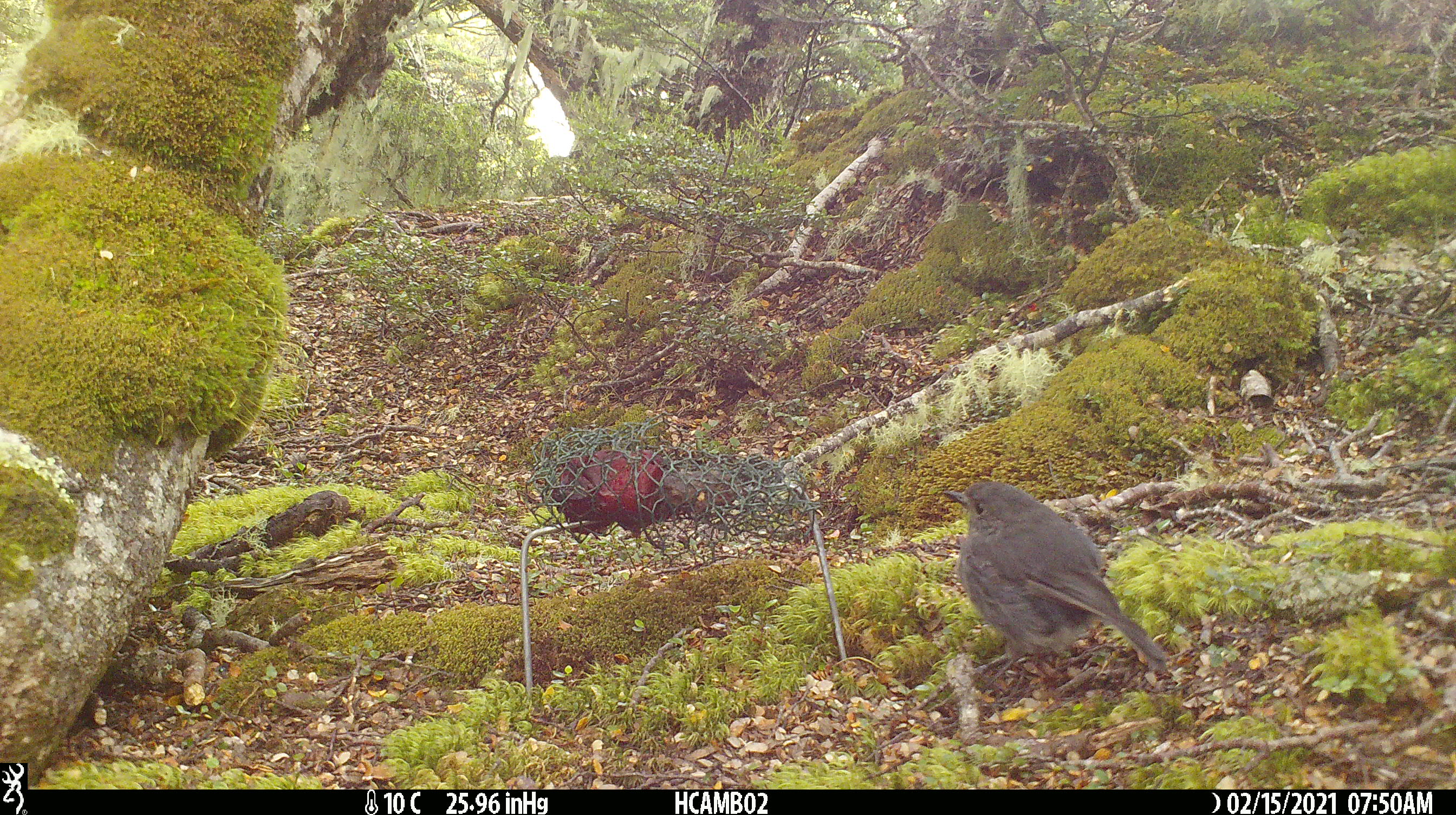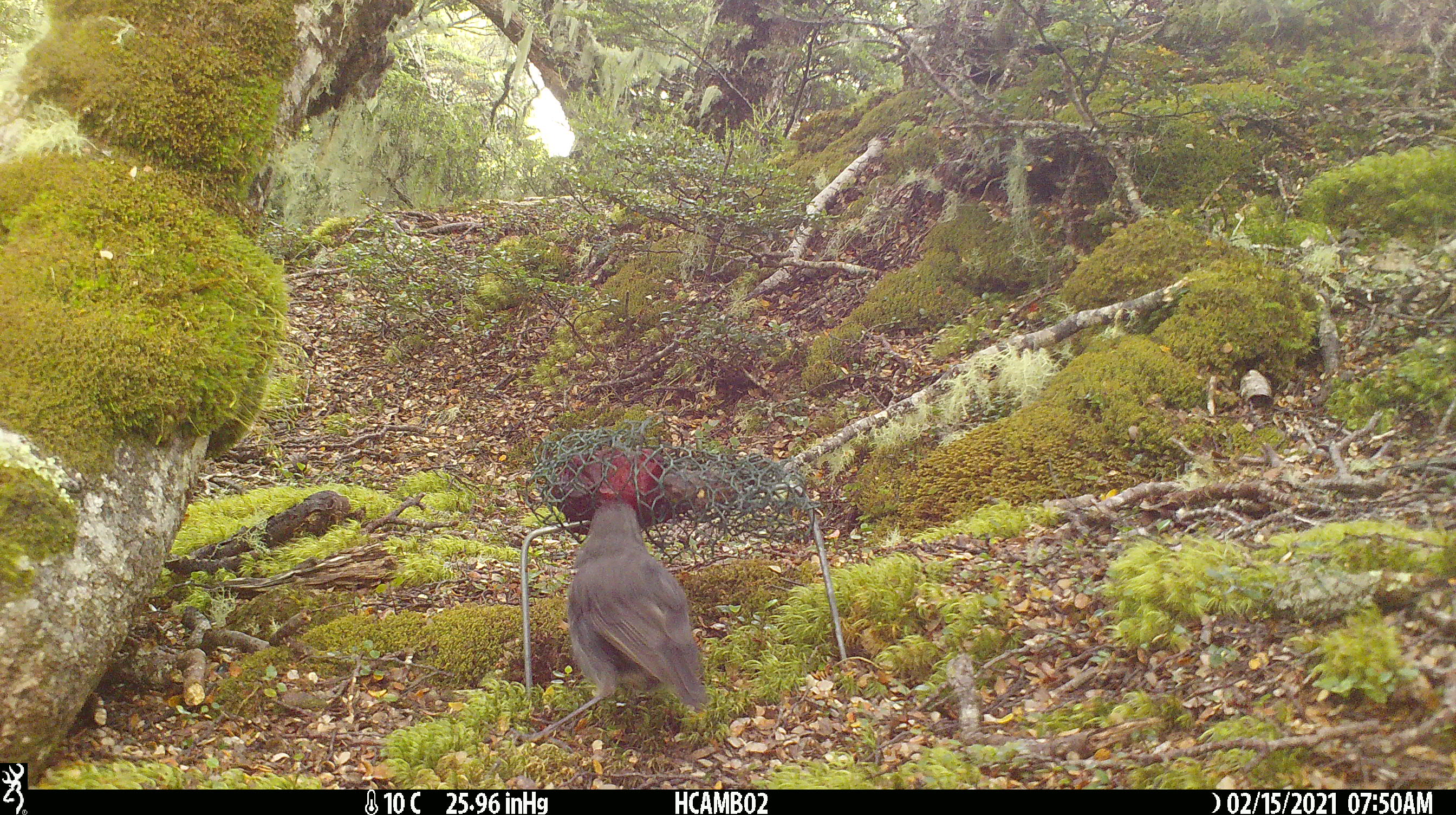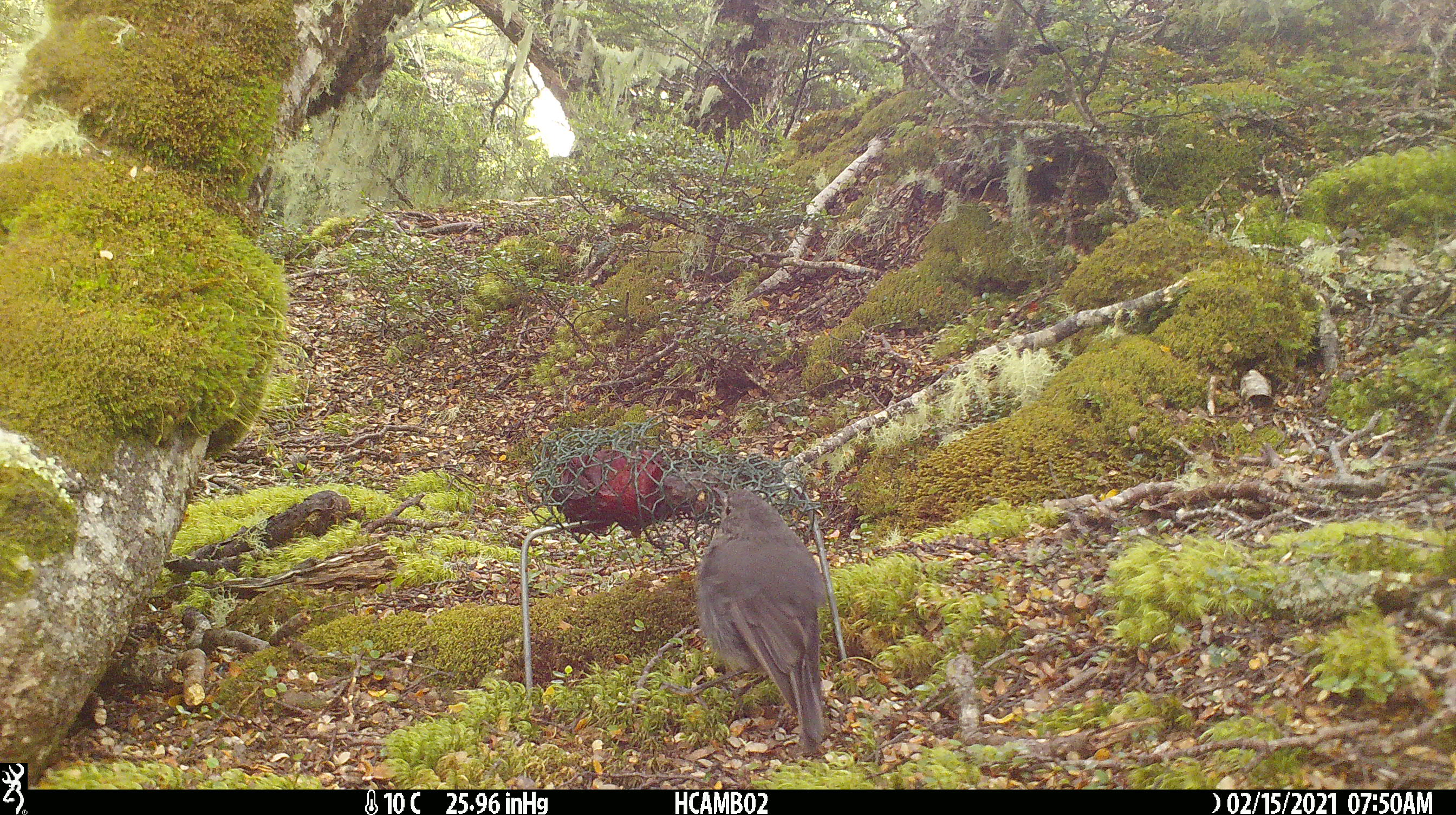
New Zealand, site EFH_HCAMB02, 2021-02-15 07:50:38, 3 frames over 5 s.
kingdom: Animalia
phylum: Chordata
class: Aves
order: Passeriformes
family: Petroicidae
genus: Petroica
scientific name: Petroica australis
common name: new zealand robin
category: robin